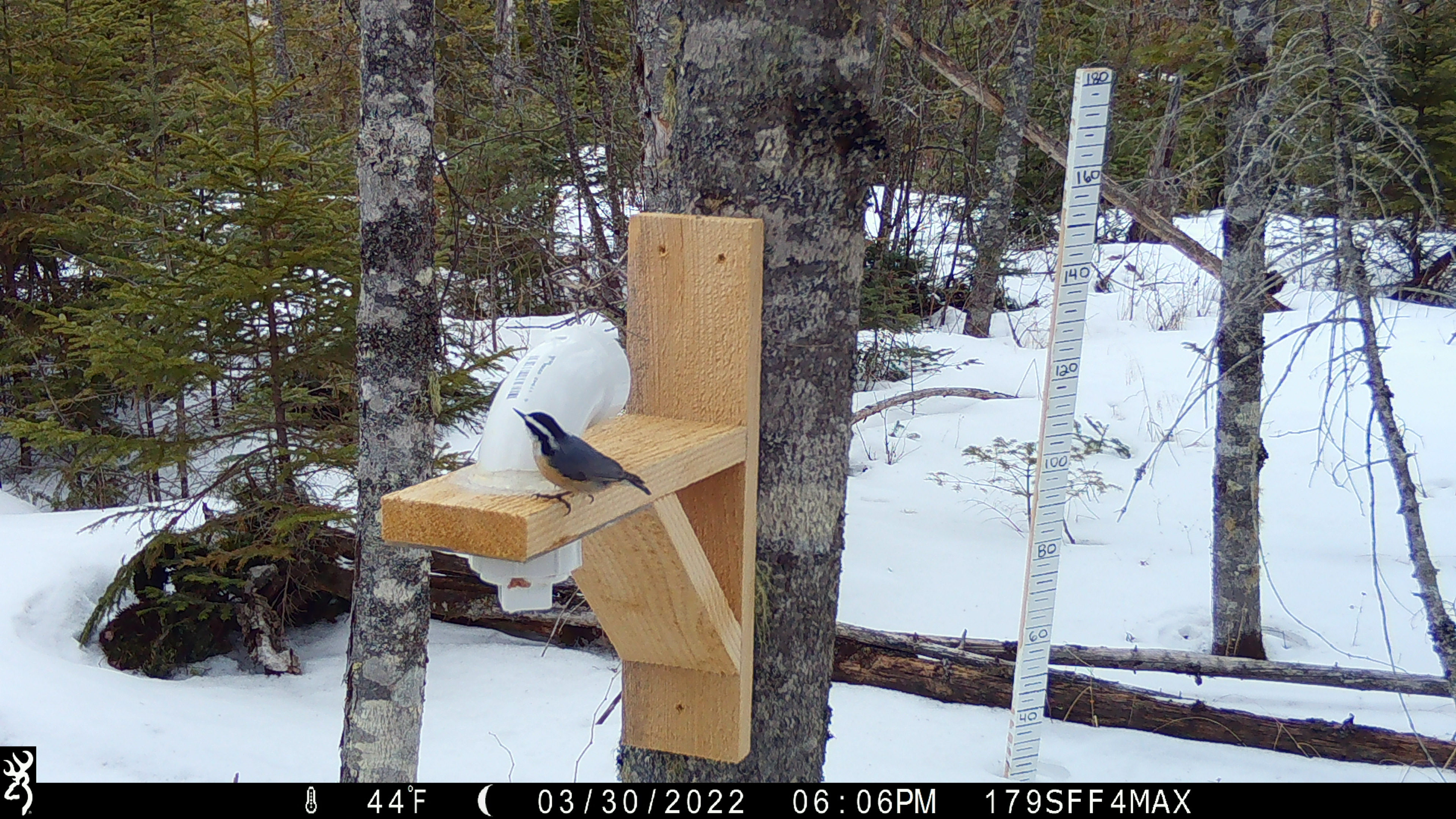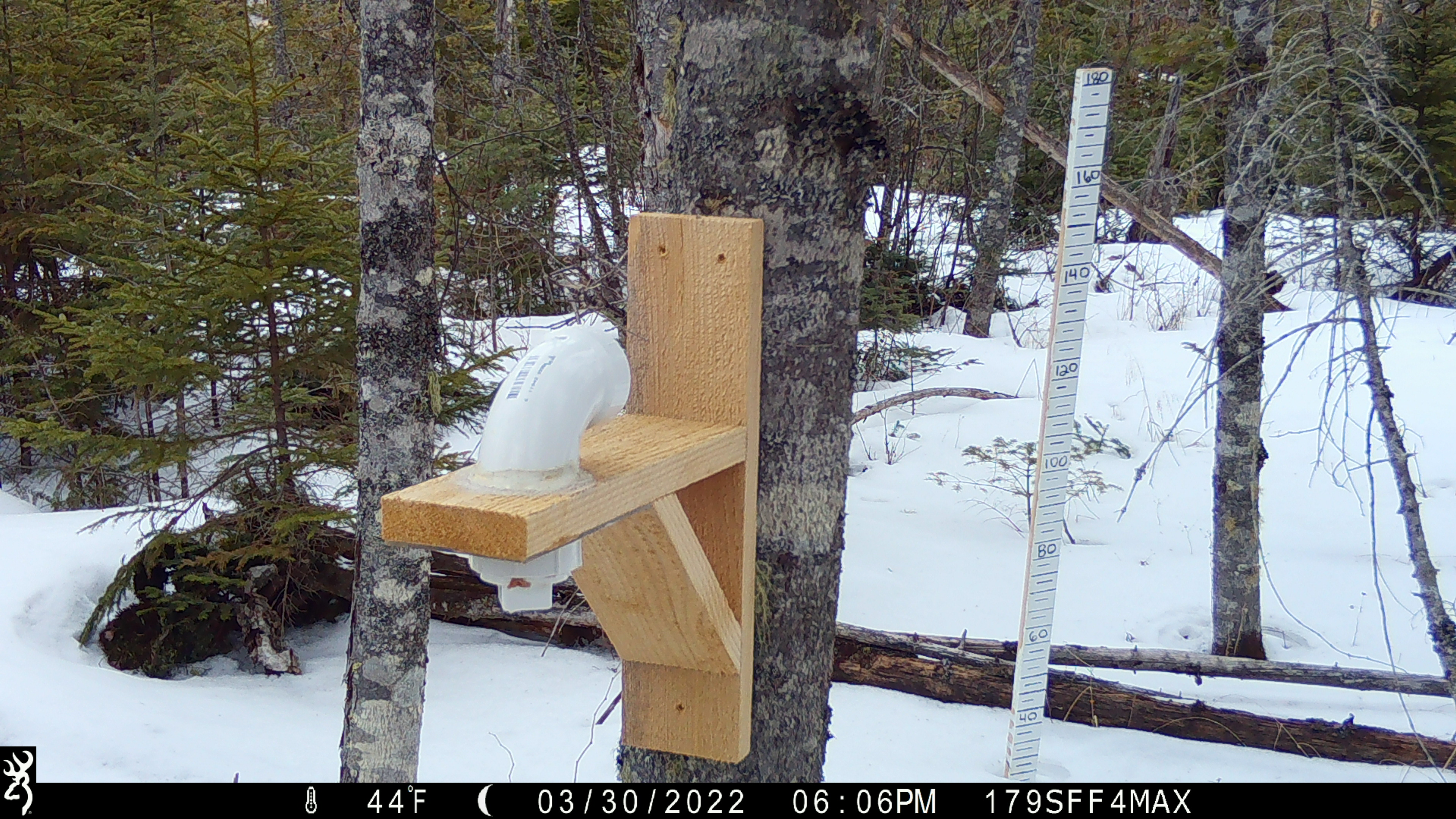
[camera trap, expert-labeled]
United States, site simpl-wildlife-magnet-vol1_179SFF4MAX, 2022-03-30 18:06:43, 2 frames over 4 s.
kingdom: Animalia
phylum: Chordata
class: Aves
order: Passeriformes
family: Sittidae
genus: Sitta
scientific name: Sitta canadensis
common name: red-breasted nuthatch